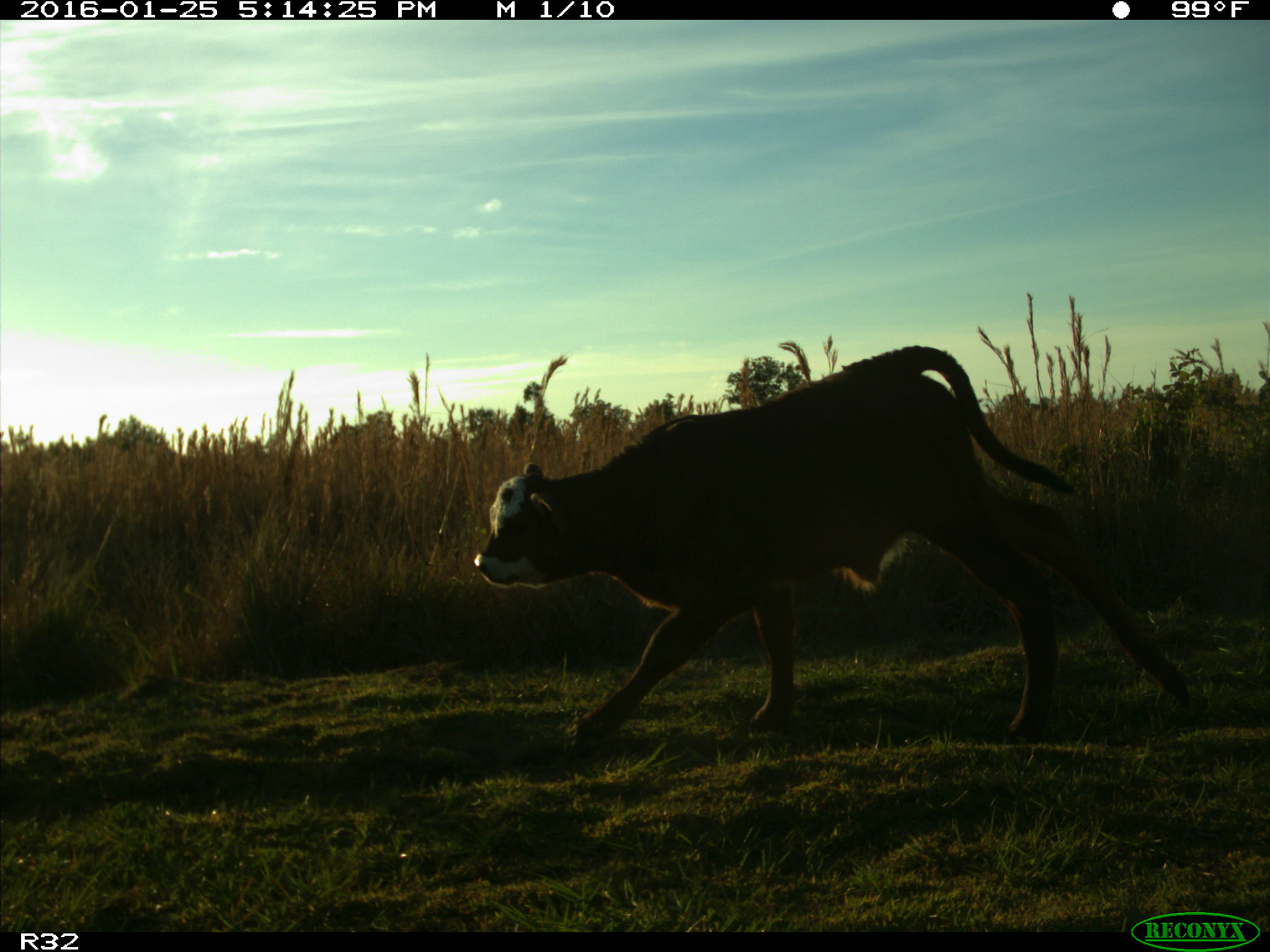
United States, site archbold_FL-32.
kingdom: Animalia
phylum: Chordata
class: Mammalia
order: Artiodactyla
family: Bovidae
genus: Bos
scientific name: Bos taurus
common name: domestic cow